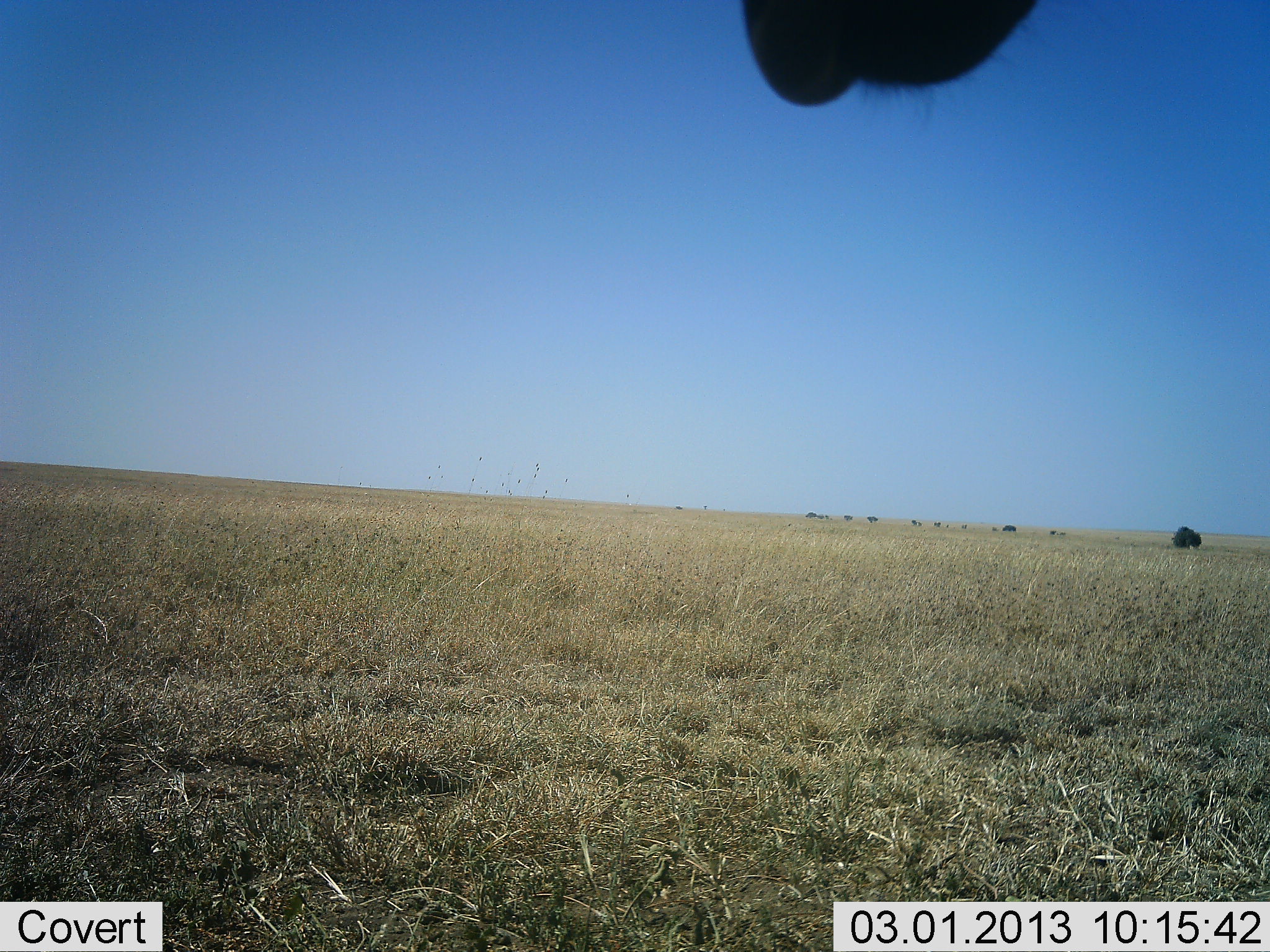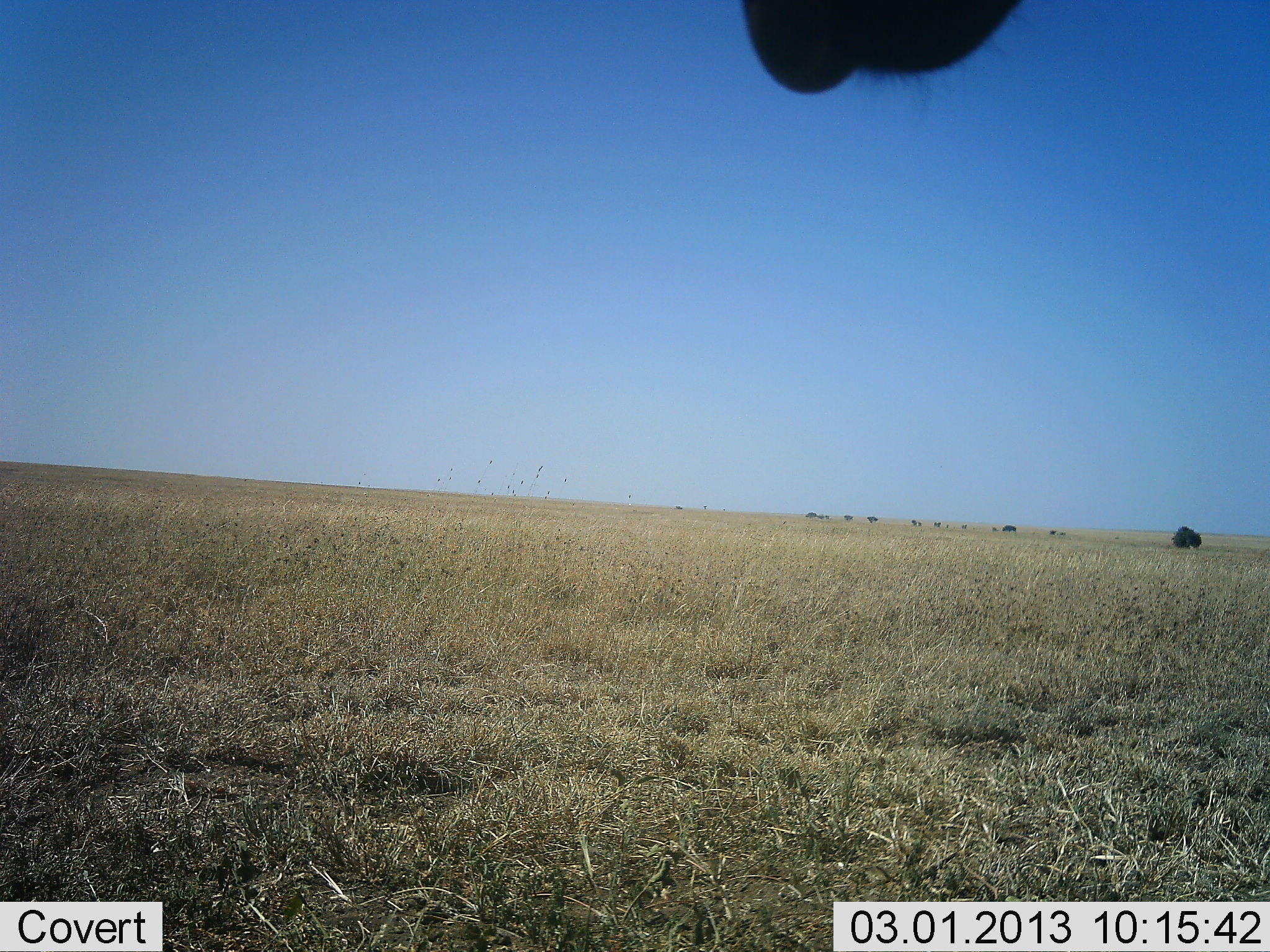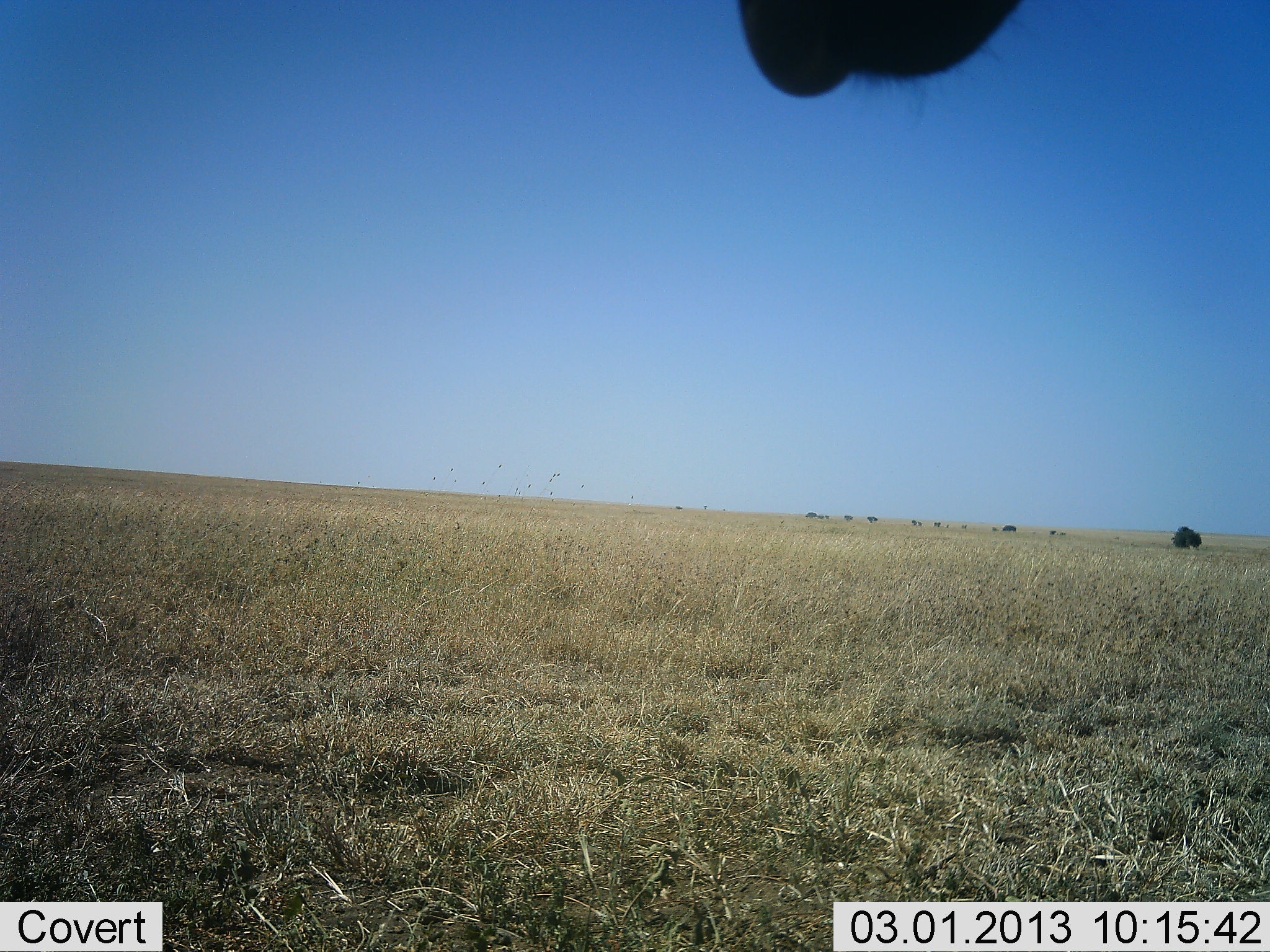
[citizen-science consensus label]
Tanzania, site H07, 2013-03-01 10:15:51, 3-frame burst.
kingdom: Animalia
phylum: Chordata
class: Mammalia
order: Artiodactyla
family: Bovidae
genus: Alcelaphus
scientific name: Alcelaphus buselaphus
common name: hartebeest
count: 1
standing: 100%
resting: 0%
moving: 0%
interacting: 0%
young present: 0%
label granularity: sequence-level